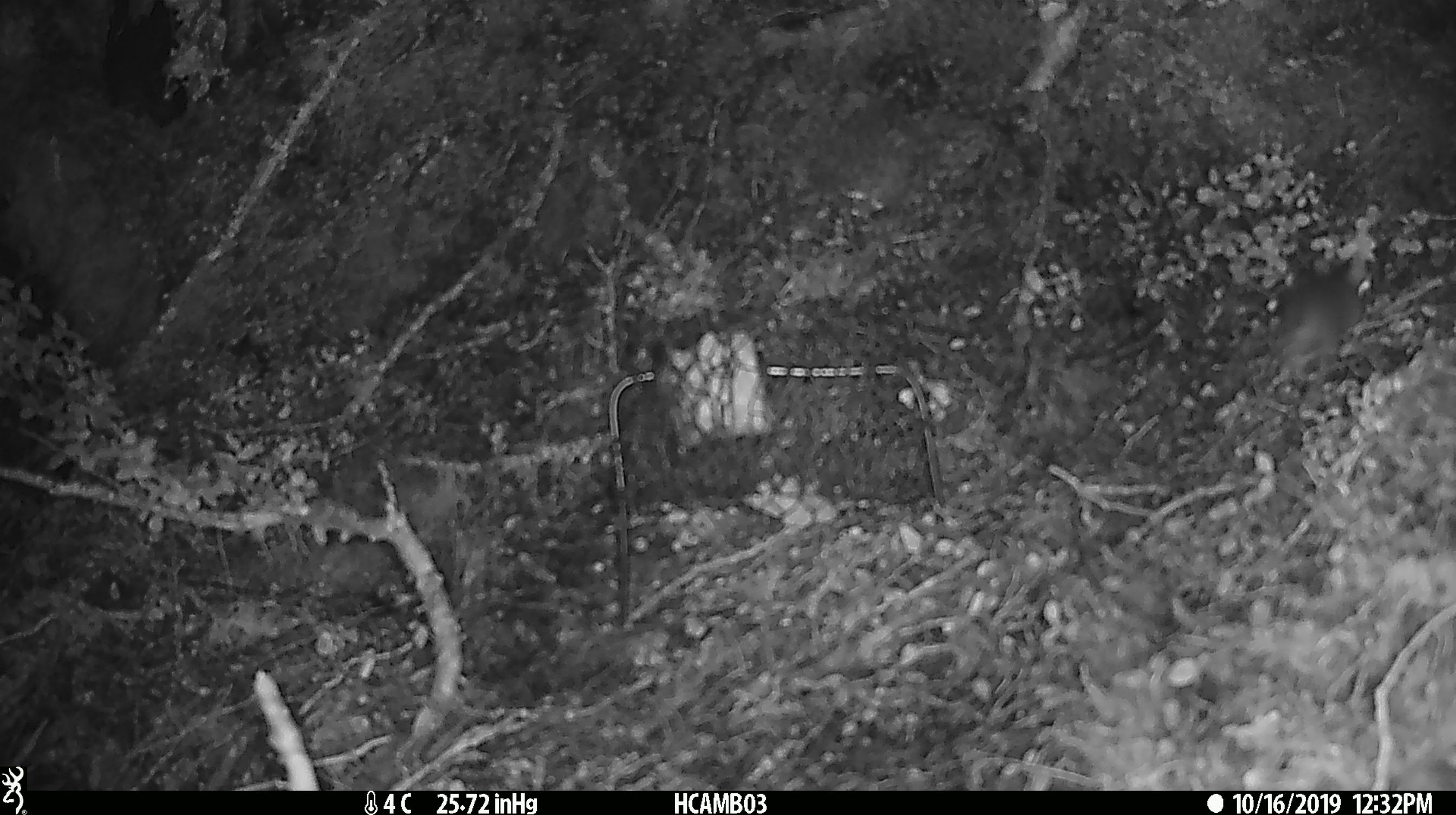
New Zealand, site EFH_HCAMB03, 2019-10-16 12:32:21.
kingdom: Animalia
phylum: Chordata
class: Mammalia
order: Rodentia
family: Muridae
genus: Mus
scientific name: Mus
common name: mouse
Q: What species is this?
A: Mouse (Mus).